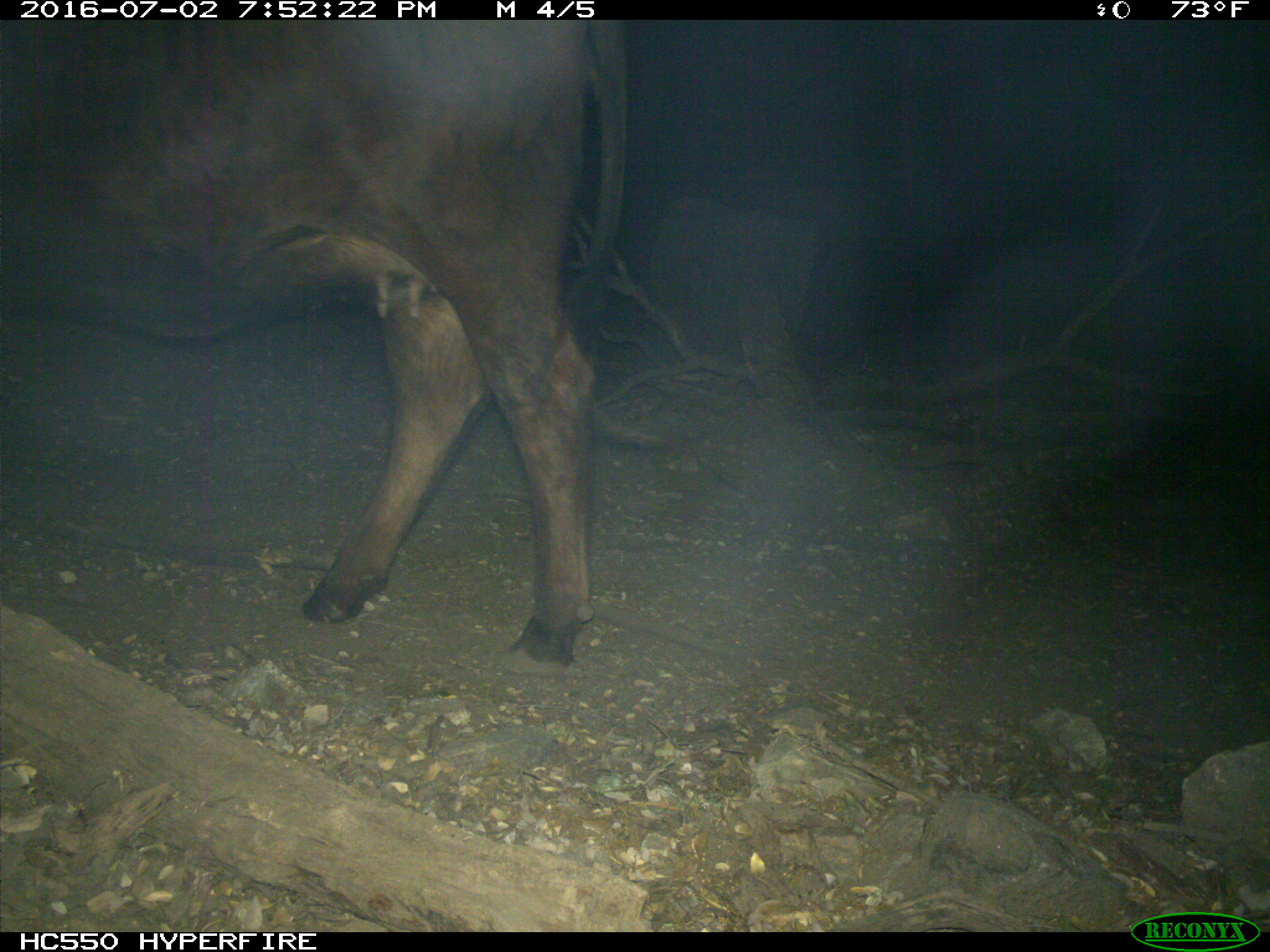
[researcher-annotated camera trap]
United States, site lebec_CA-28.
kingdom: Animalia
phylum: Chordata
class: Mammalia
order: Artiodactyla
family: Bovidae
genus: Bos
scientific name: Bos taurus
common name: domestic cow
Bos taurus (domestic cow).